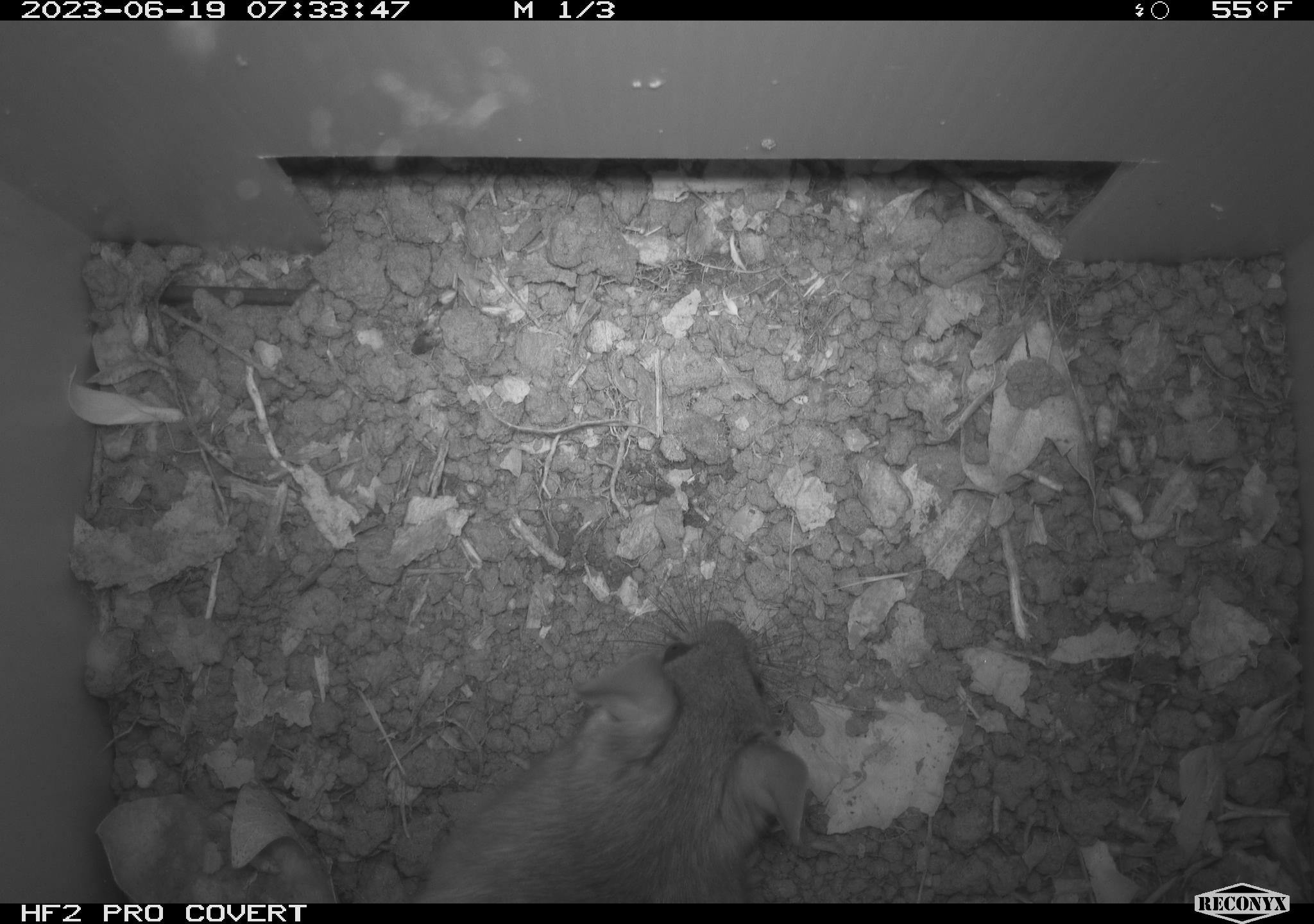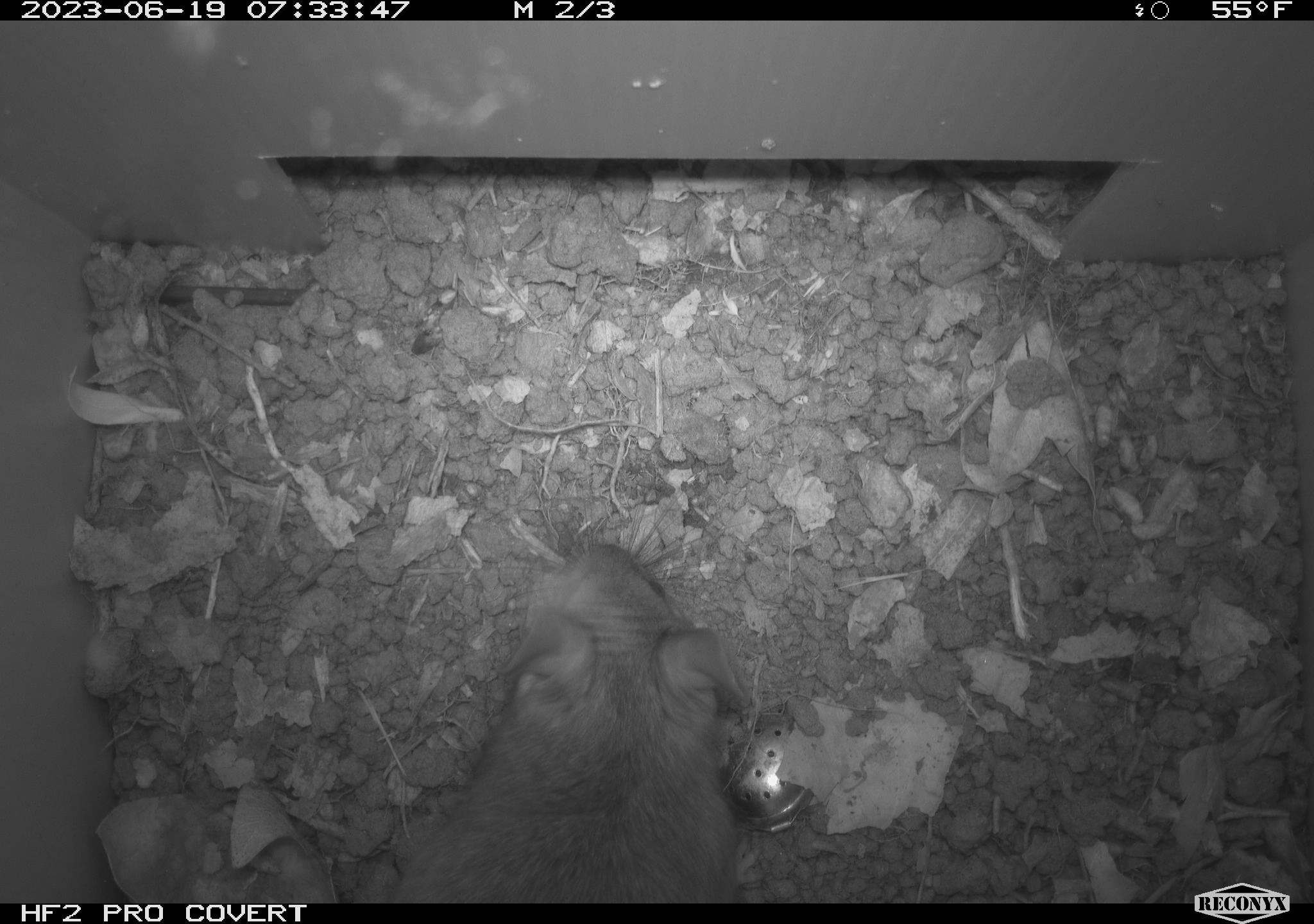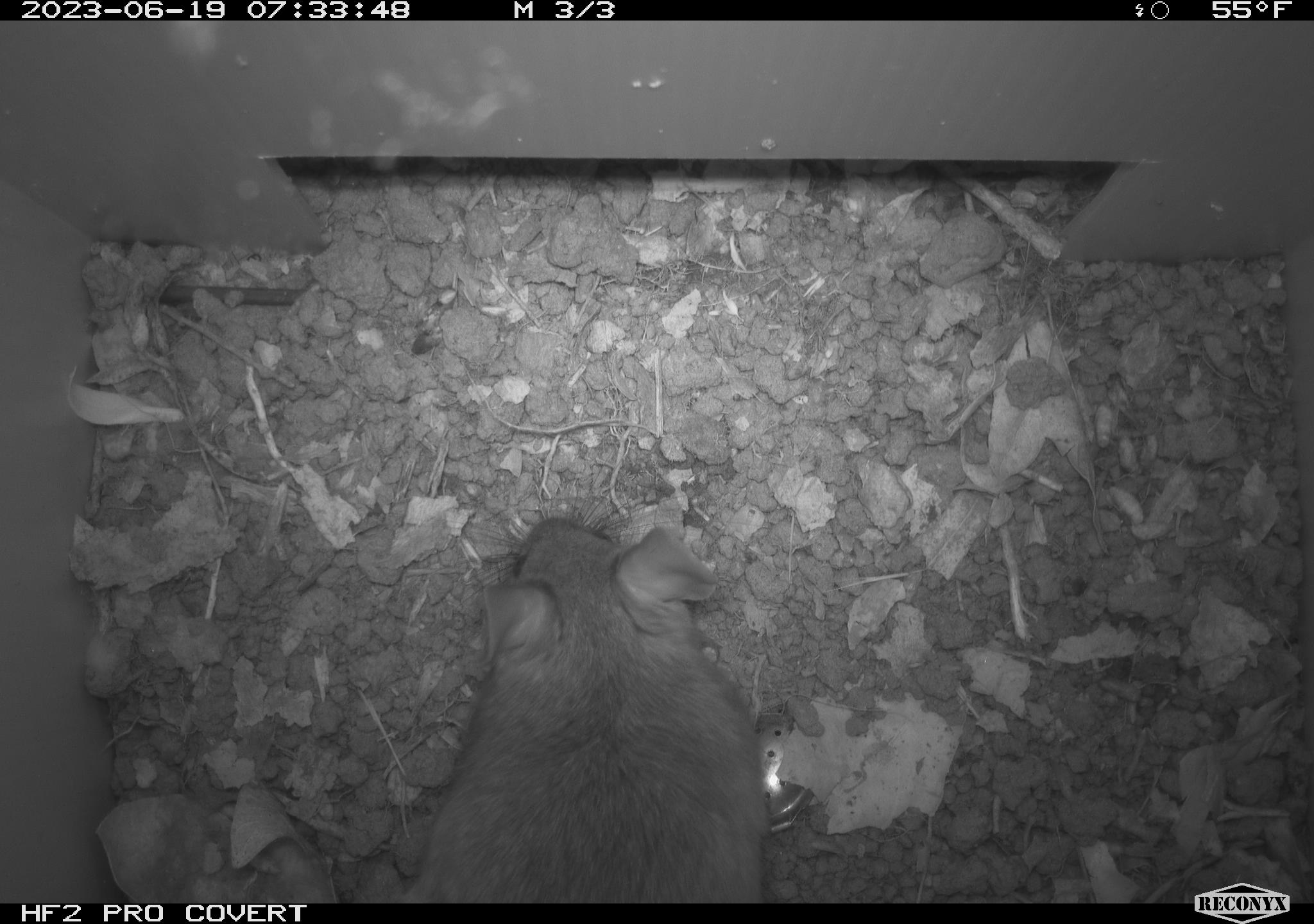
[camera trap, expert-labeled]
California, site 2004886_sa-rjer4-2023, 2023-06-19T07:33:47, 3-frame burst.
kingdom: Animalia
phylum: Chordata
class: Mammalia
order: Rodentia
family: Cricetidae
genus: Neotoma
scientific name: Neotoma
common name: pack rat or woodrat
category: neotoma species